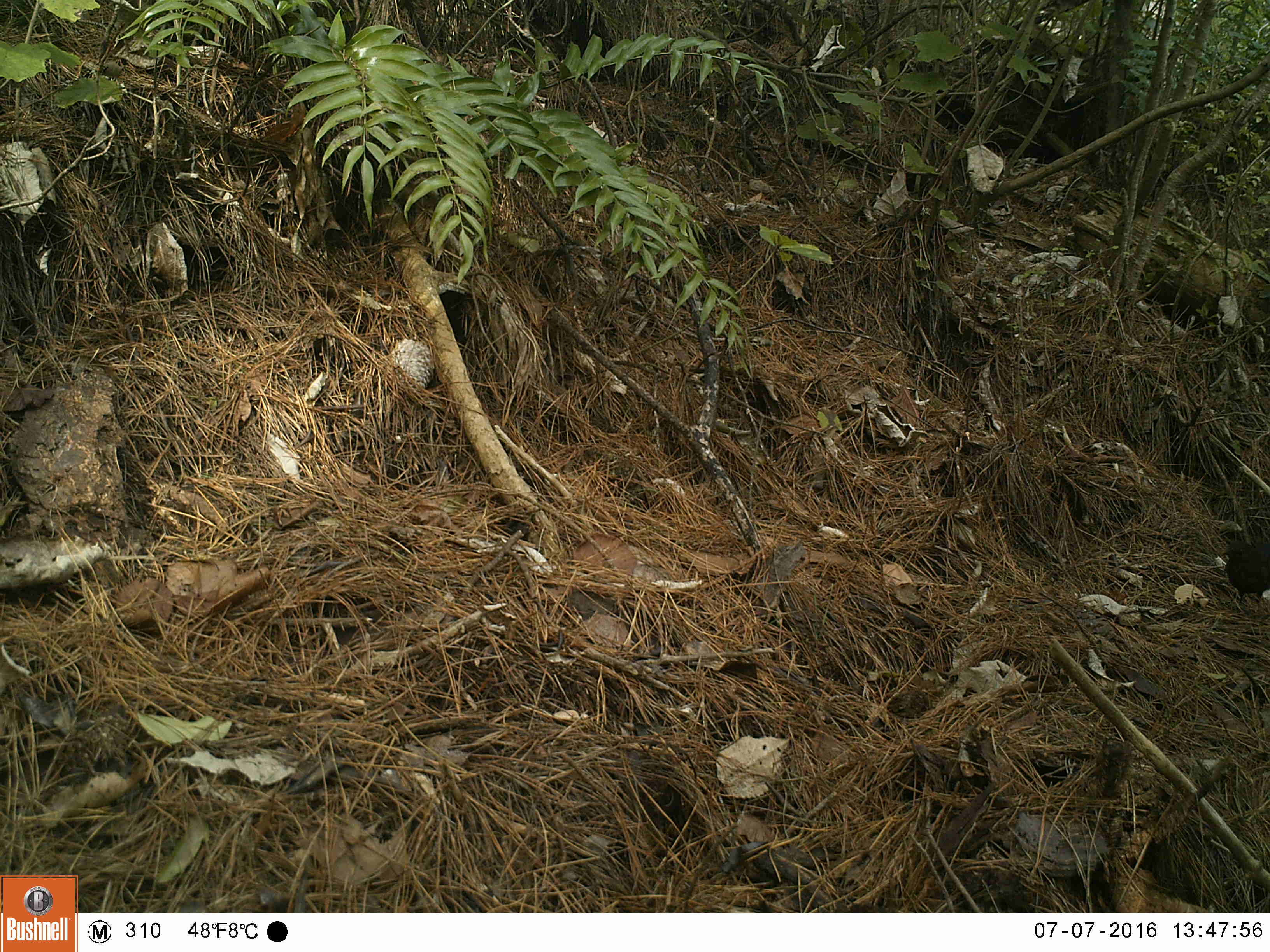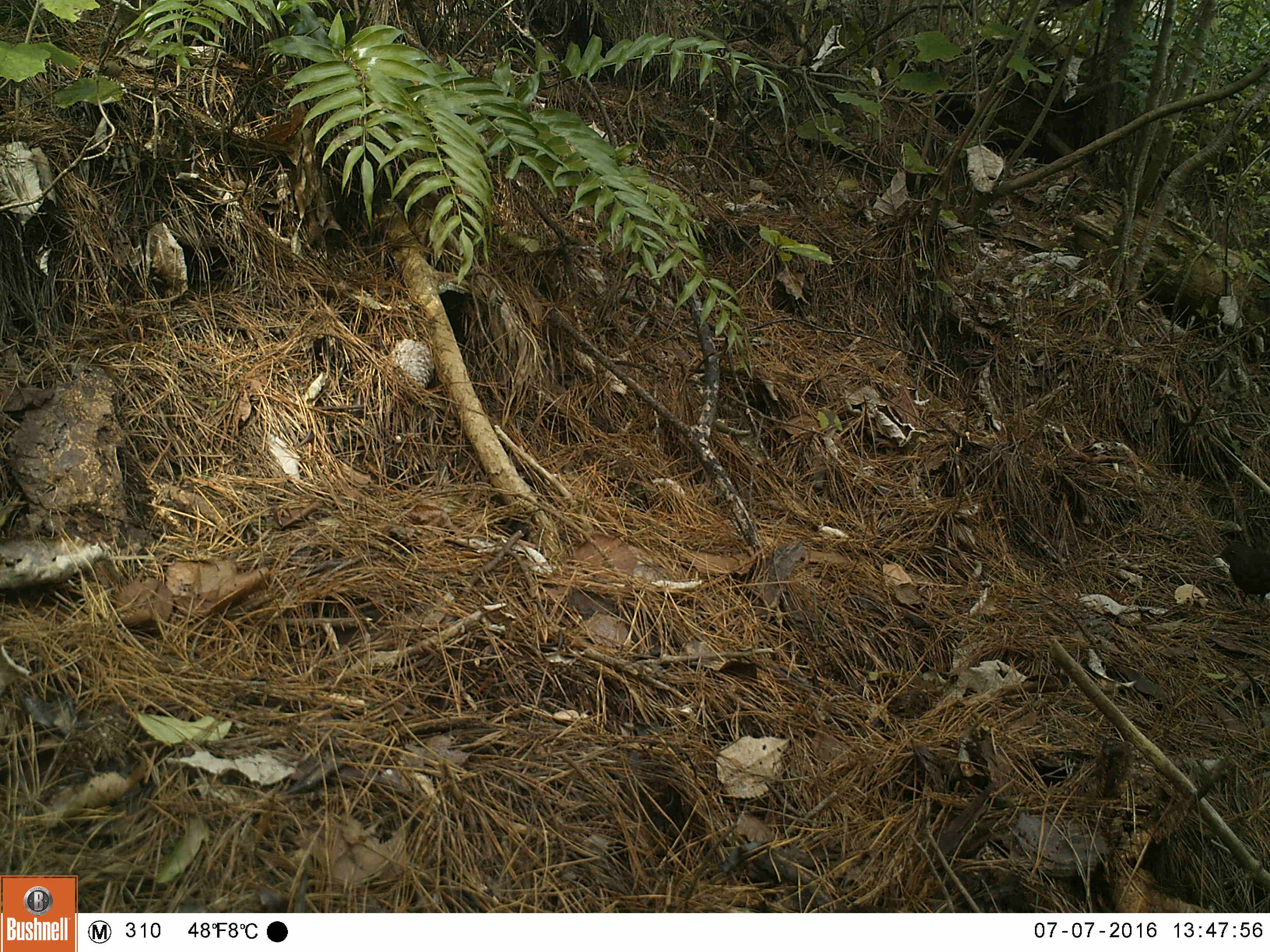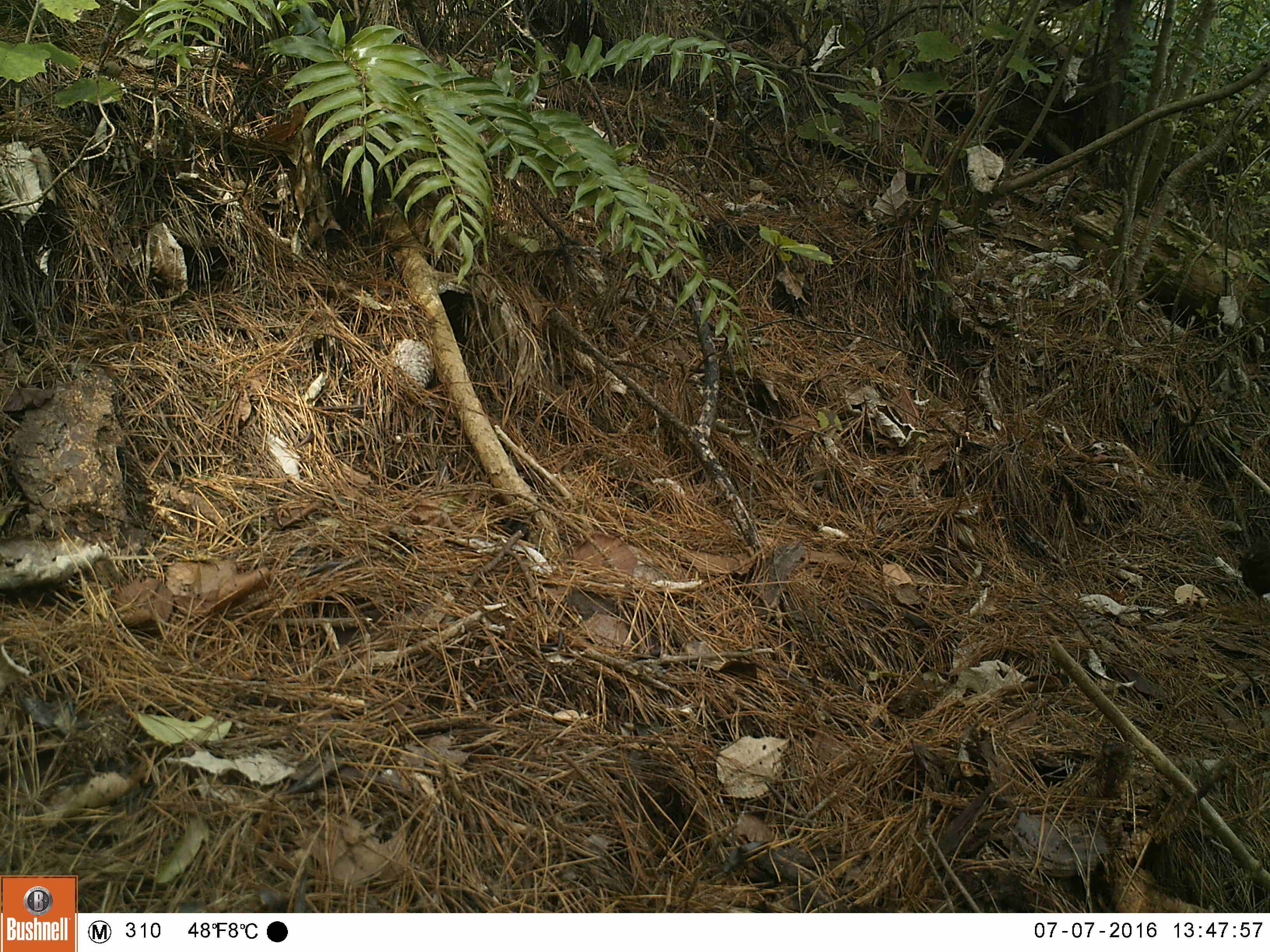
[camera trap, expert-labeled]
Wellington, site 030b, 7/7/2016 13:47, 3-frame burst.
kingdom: Animalia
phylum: Chordata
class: Aves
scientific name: Aves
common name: bird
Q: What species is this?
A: Bird (Aves).